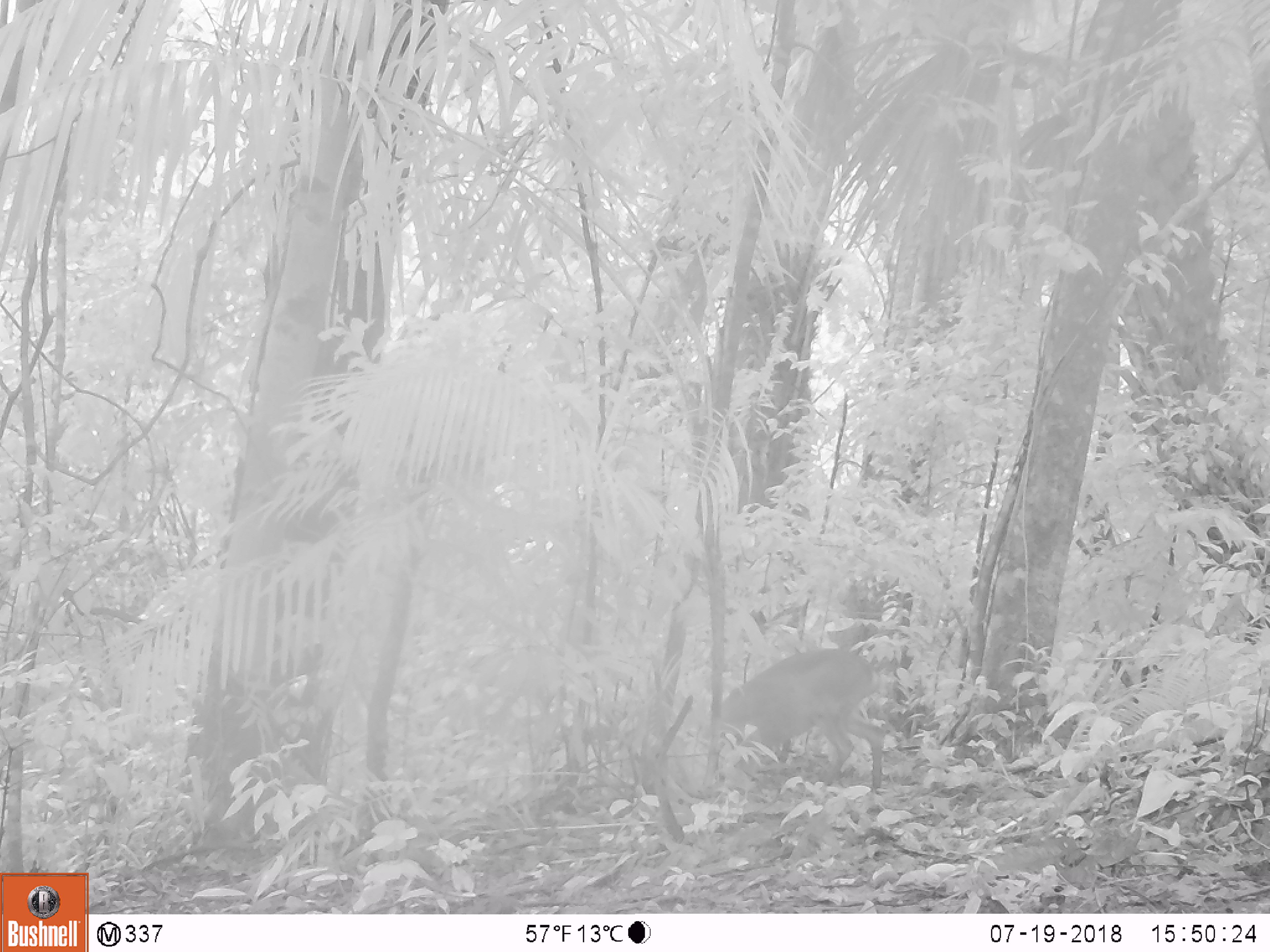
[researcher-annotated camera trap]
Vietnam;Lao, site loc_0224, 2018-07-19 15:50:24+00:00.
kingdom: Animalia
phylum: Chordata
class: Mammalia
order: Artiodactyla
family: Cervidae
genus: Muntiacus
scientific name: Muntiacus vuquangensis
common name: large-antlered muntjac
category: large antlered muntjac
Large antlered muntjac (large-antlered muntjac) (Muntiacus vuquangensis). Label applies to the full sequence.